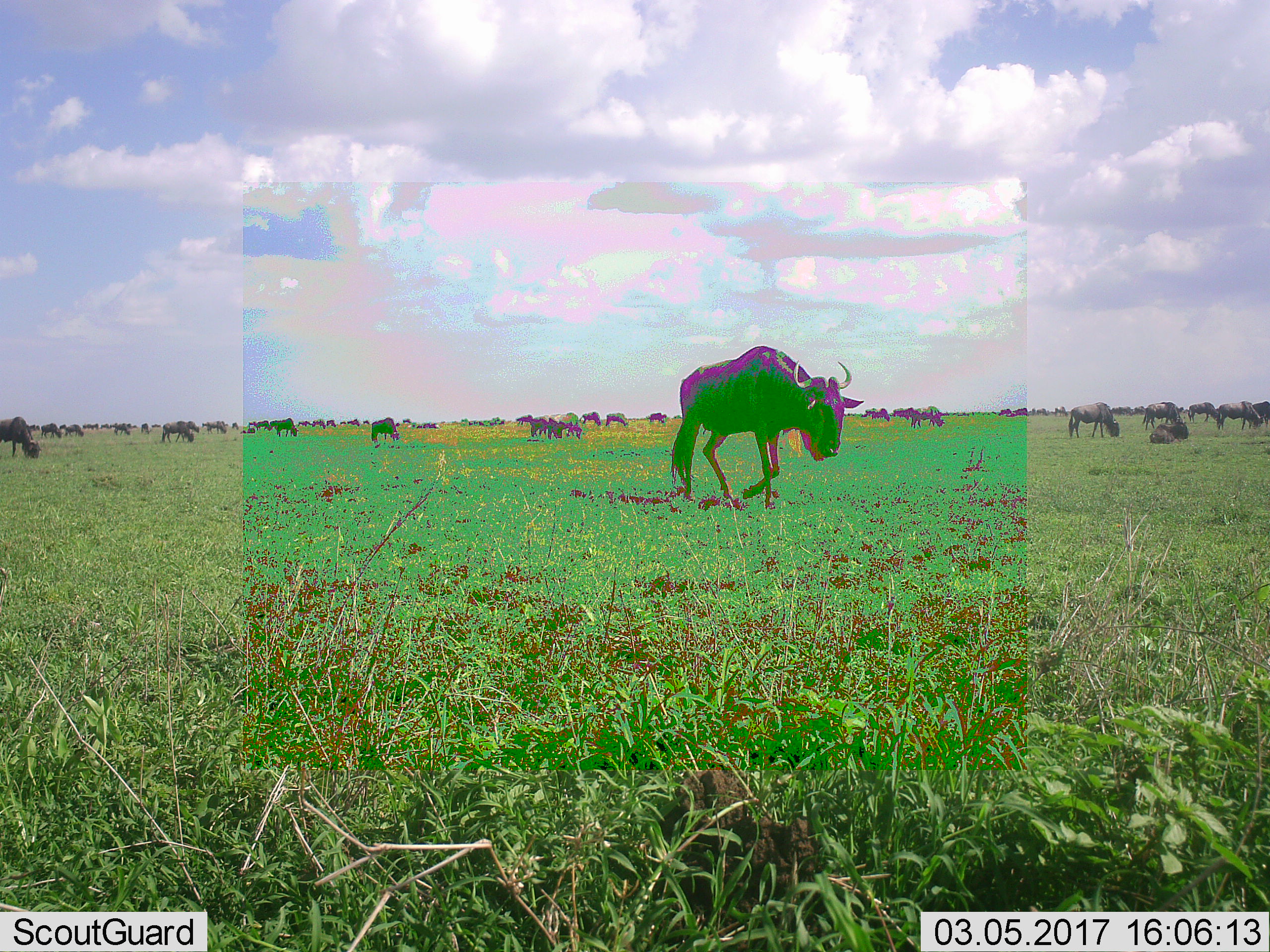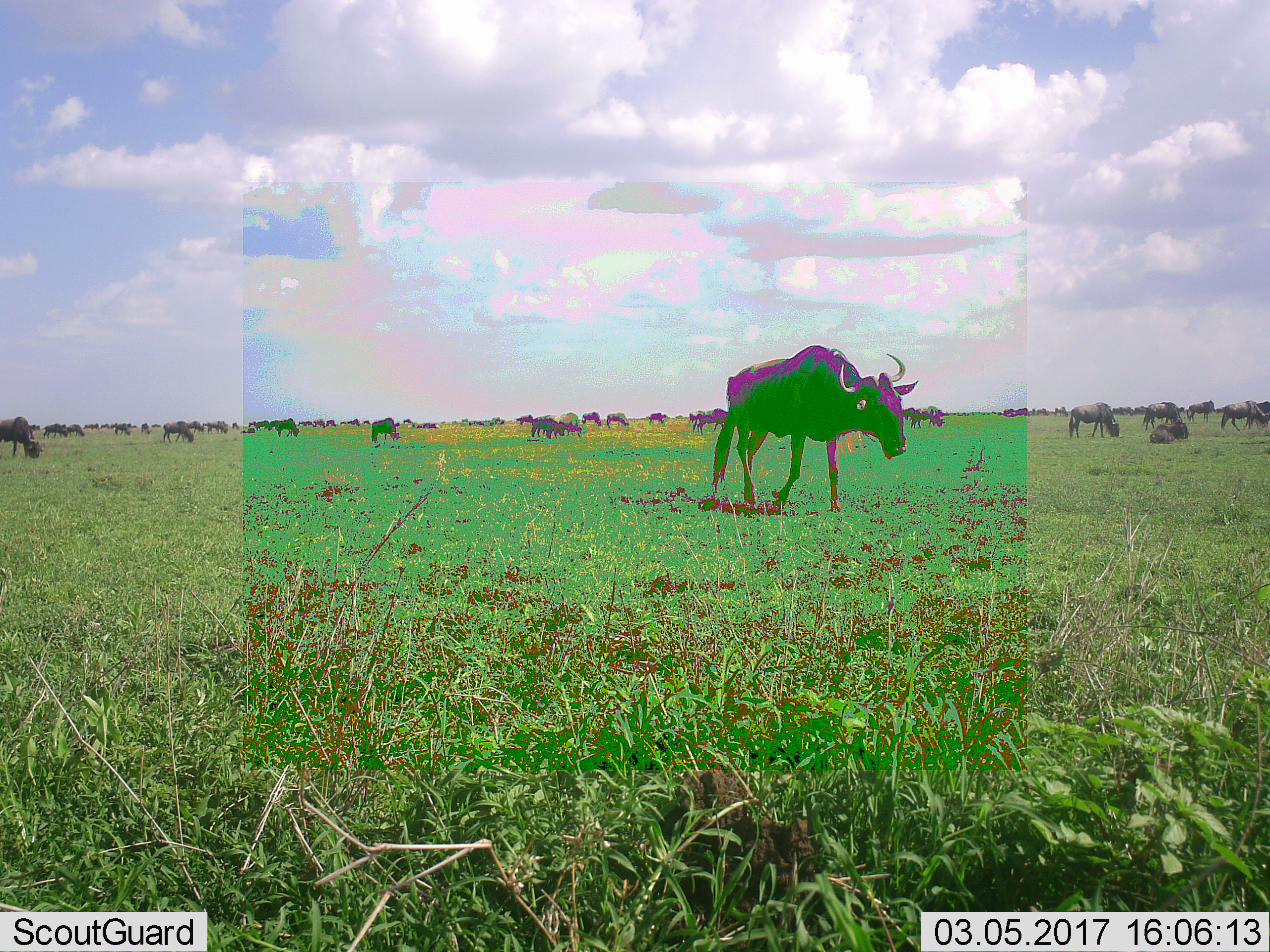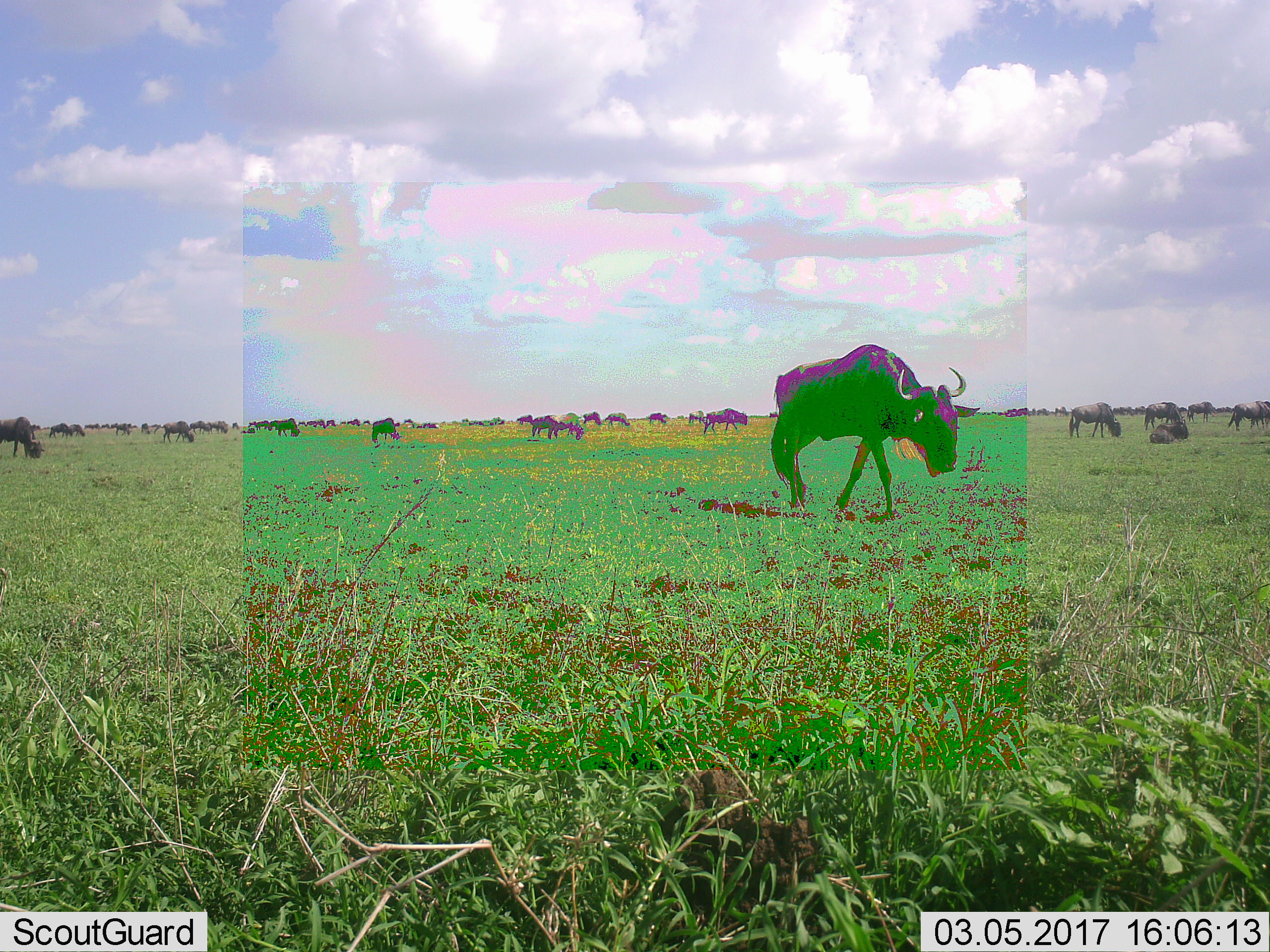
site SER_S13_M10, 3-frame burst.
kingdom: Animalia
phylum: Chordata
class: Mammalia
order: Artiodactyla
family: Bovidae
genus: Connochaetes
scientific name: Connochaetes taurinus taurinus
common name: blue wildebeest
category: wildebeestblue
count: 51+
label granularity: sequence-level